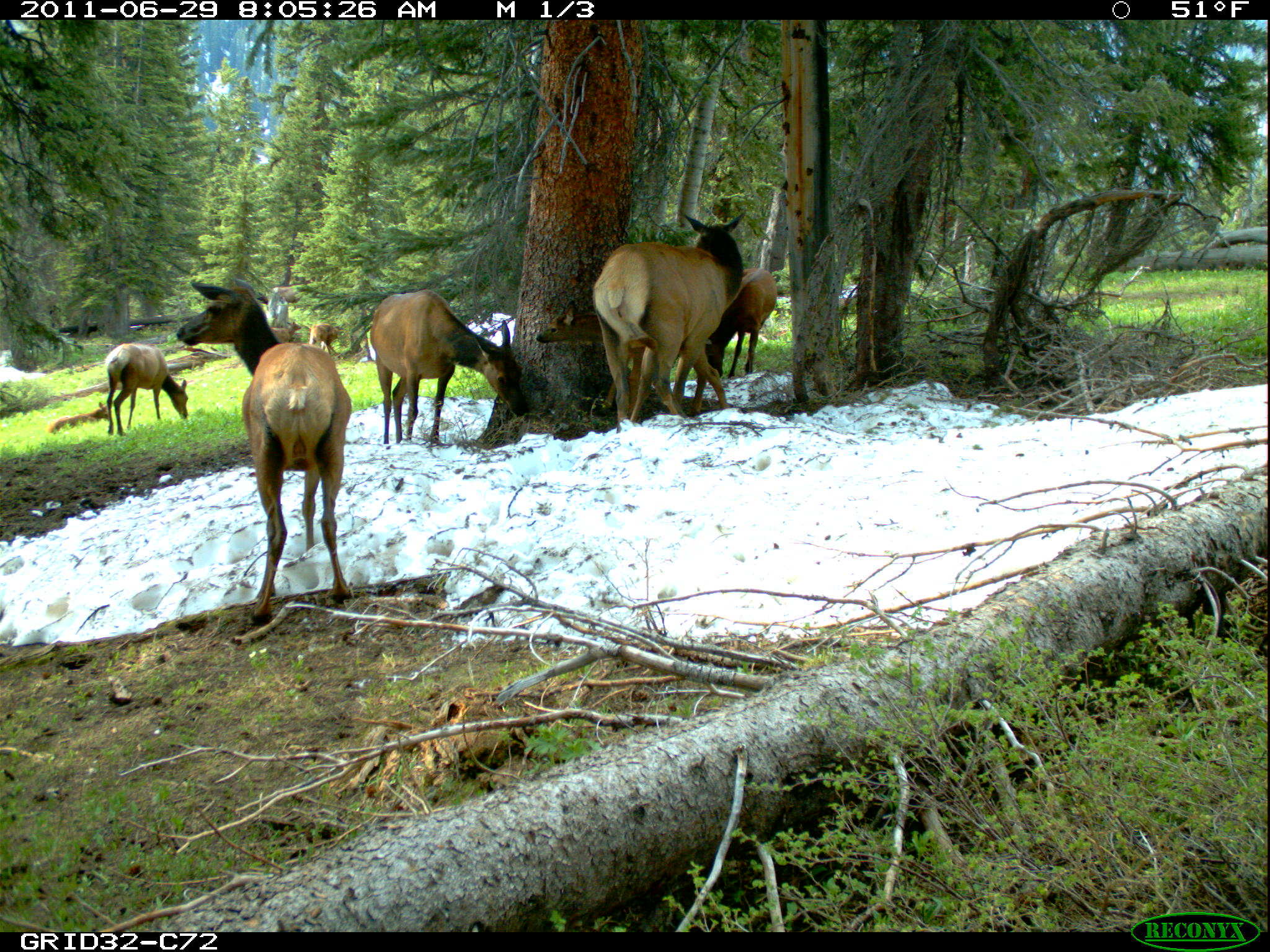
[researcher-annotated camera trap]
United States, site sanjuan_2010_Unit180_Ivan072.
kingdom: Animalia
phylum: Chordata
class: Mammalia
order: Artiodactyla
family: Cervidae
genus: Cervus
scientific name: Cervus elaphus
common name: red deer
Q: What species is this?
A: Cervus elaphus (red deer).